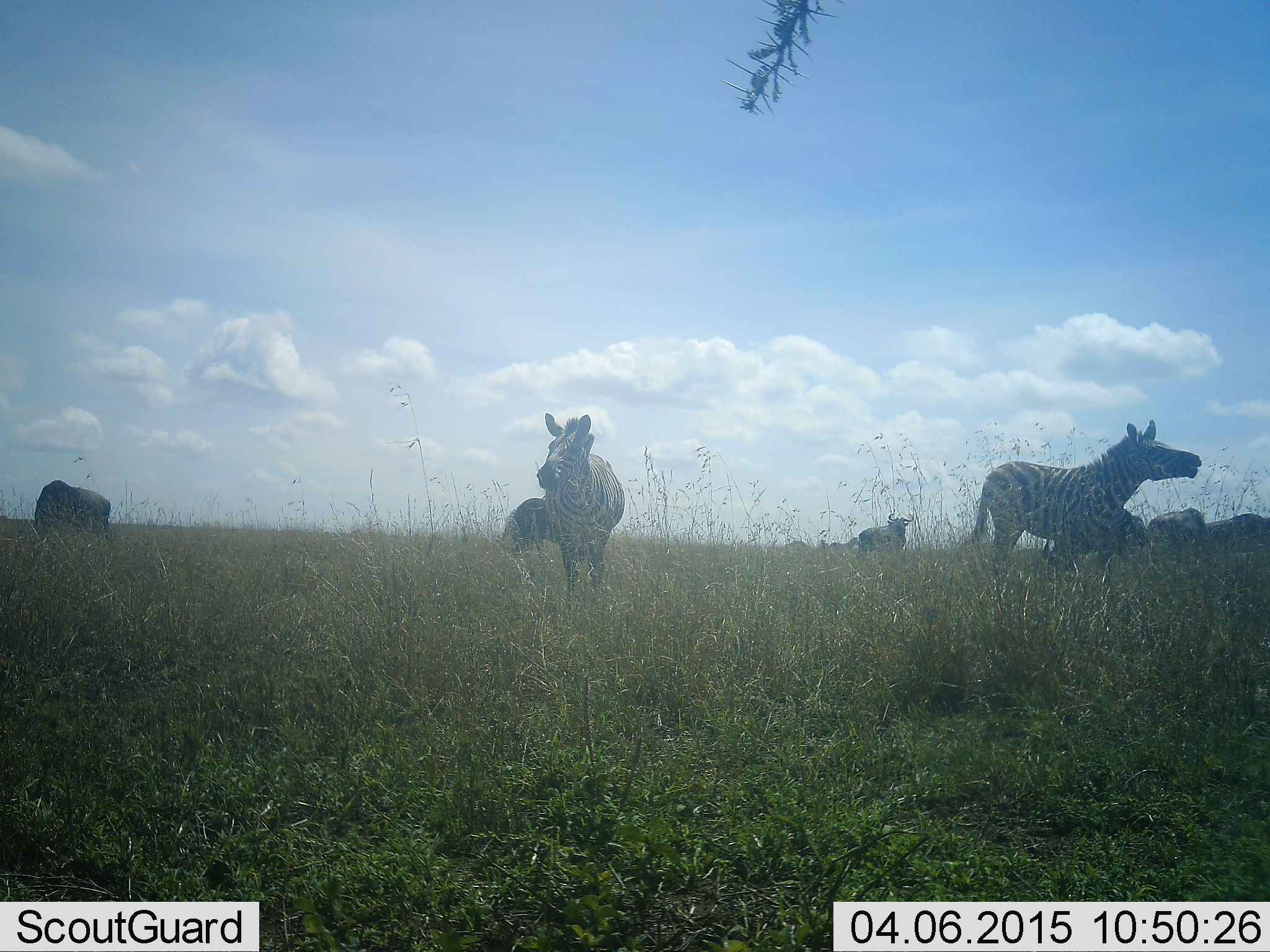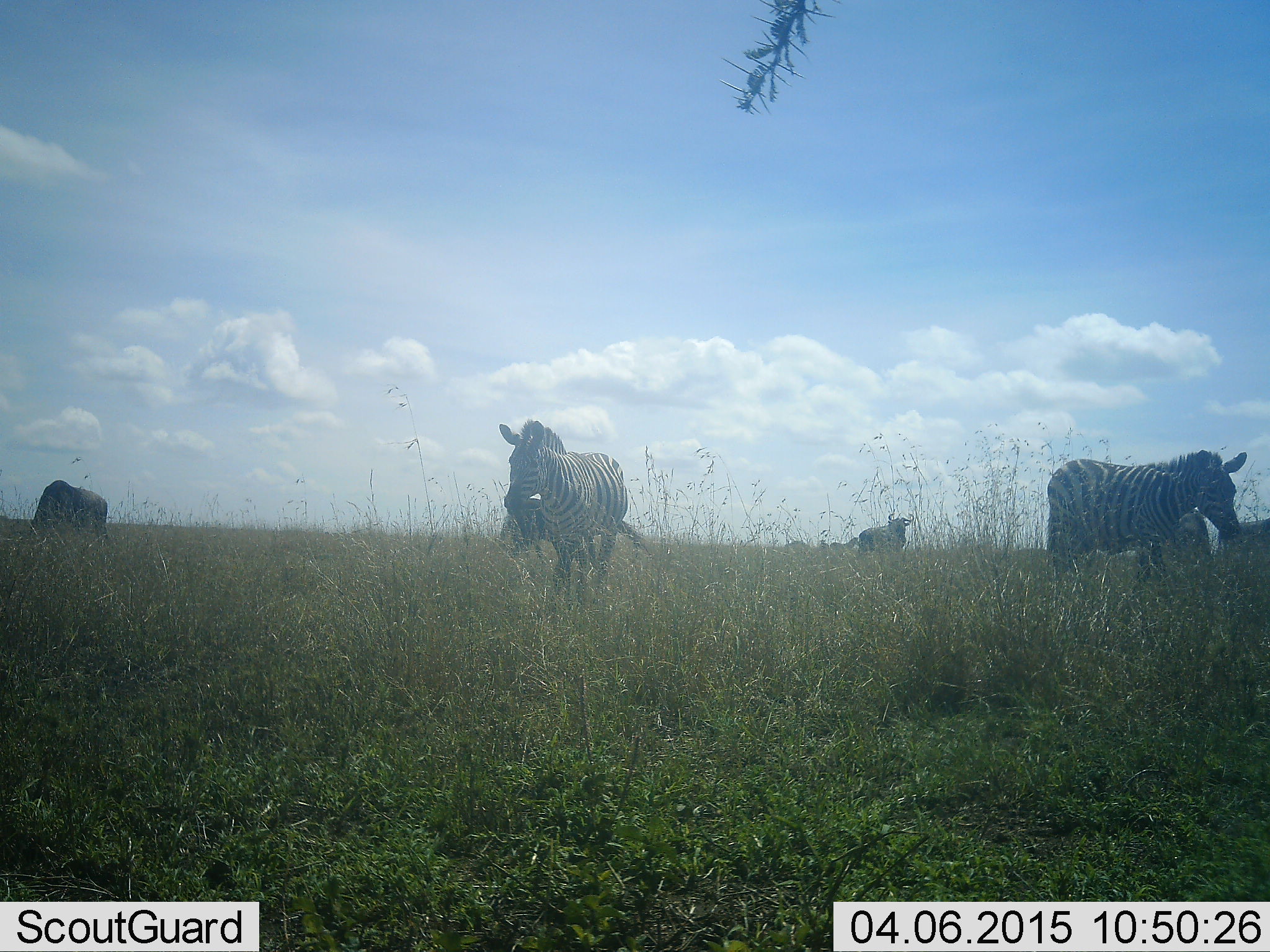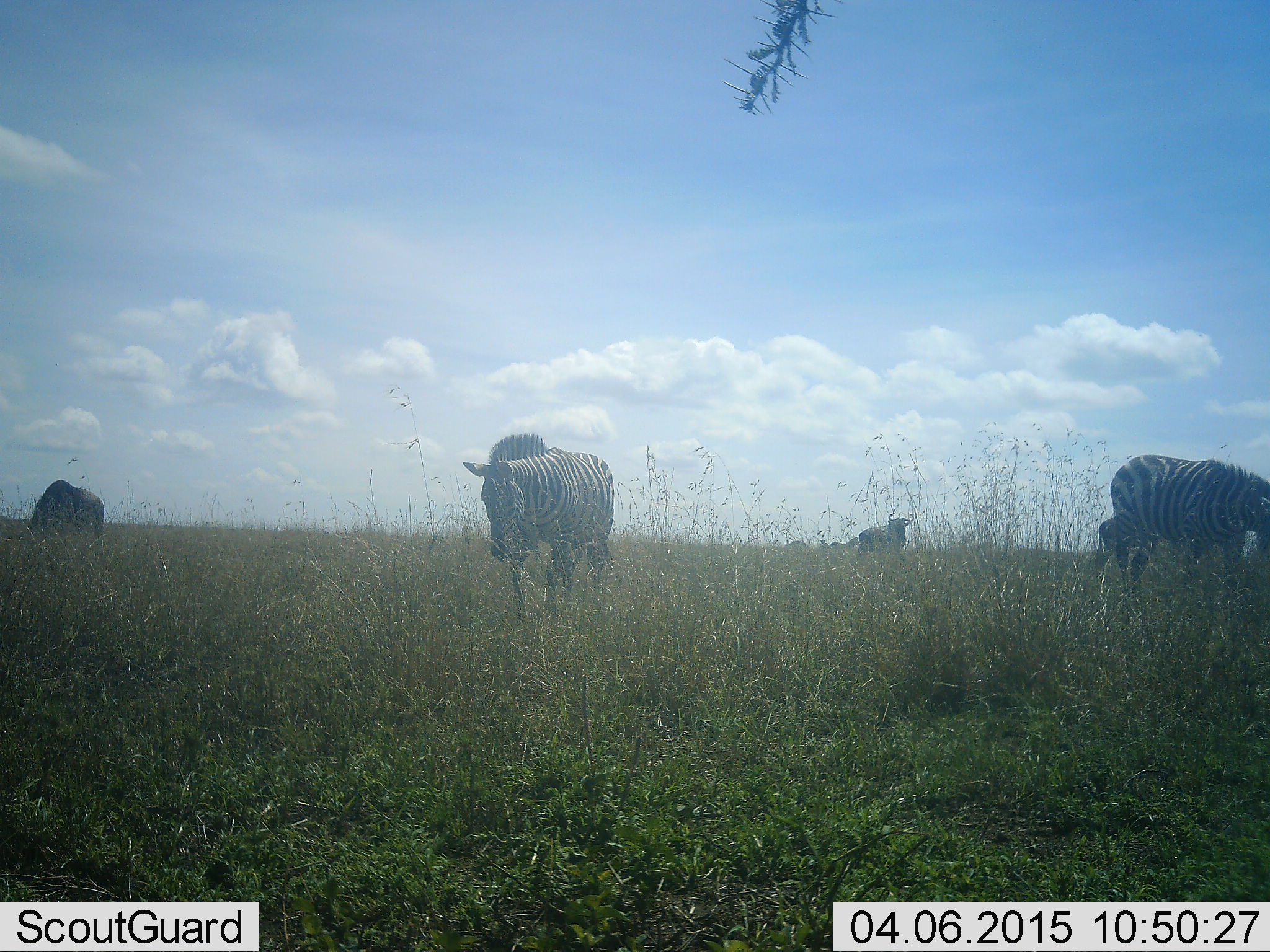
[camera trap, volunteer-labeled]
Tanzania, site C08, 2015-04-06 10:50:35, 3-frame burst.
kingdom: Animalia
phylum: Chordata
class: Mammalia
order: Artiodactyla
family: Bovidae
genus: Connochaetes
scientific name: Connochaetes taurinus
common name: blue wildebeest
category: wildebeest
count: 3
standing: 90%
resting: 0%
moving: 20%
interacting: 0%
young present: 0%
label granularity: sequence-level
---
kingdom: Animalia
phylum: Chordata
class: Mammalia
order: Perissodactyla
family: Equidae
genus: Equus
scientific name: Equus quagga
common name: plains zebra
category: zebra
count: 3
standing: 41%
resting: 0%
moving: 71%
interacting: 0%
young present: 0%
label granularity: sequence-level